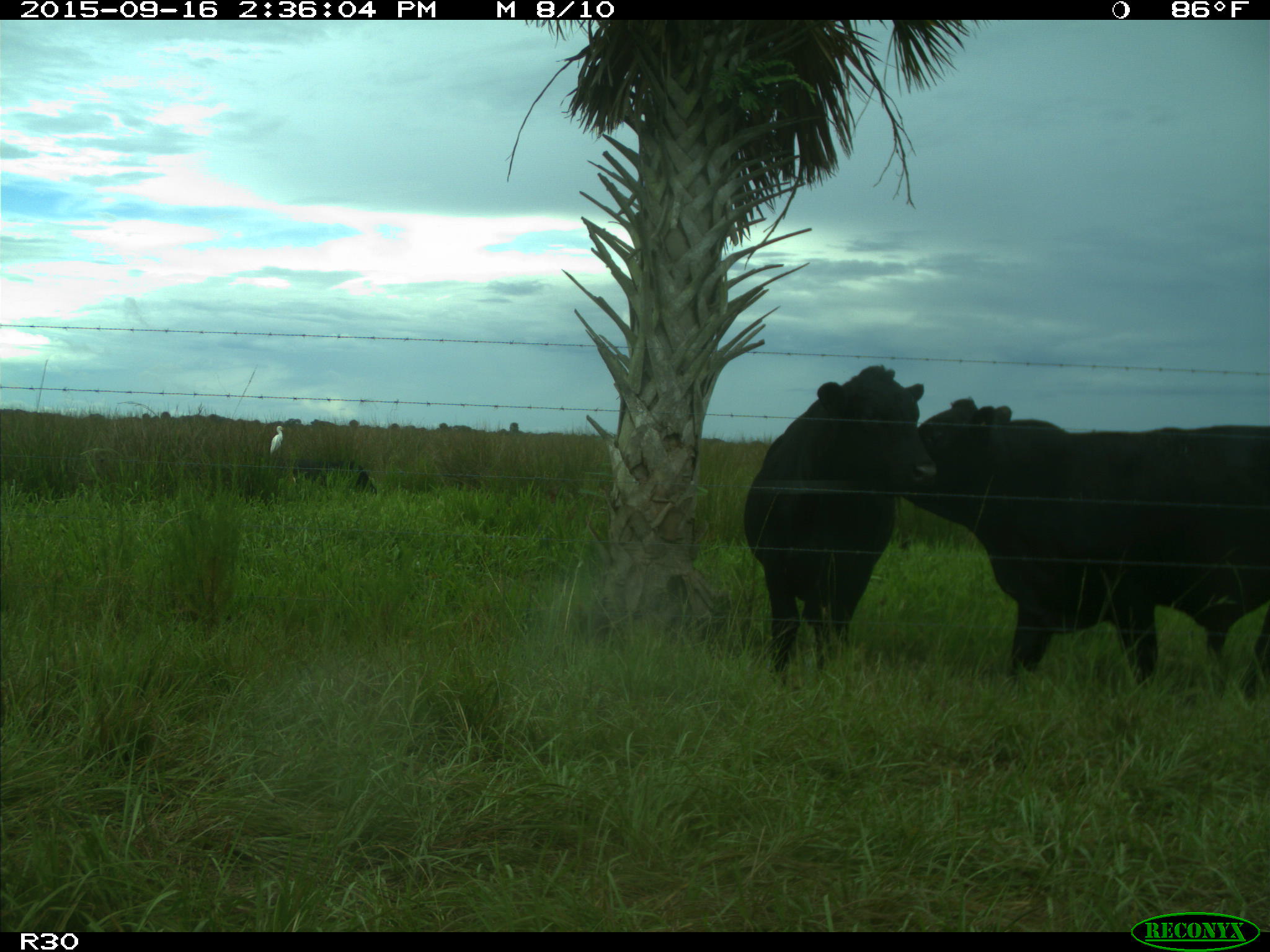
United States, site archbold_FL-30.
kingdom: Animalia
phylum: Chordata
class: Mammalia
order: Artiodactyla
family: Bovidae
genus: Bos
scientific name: Bos taurus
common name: domestic cow